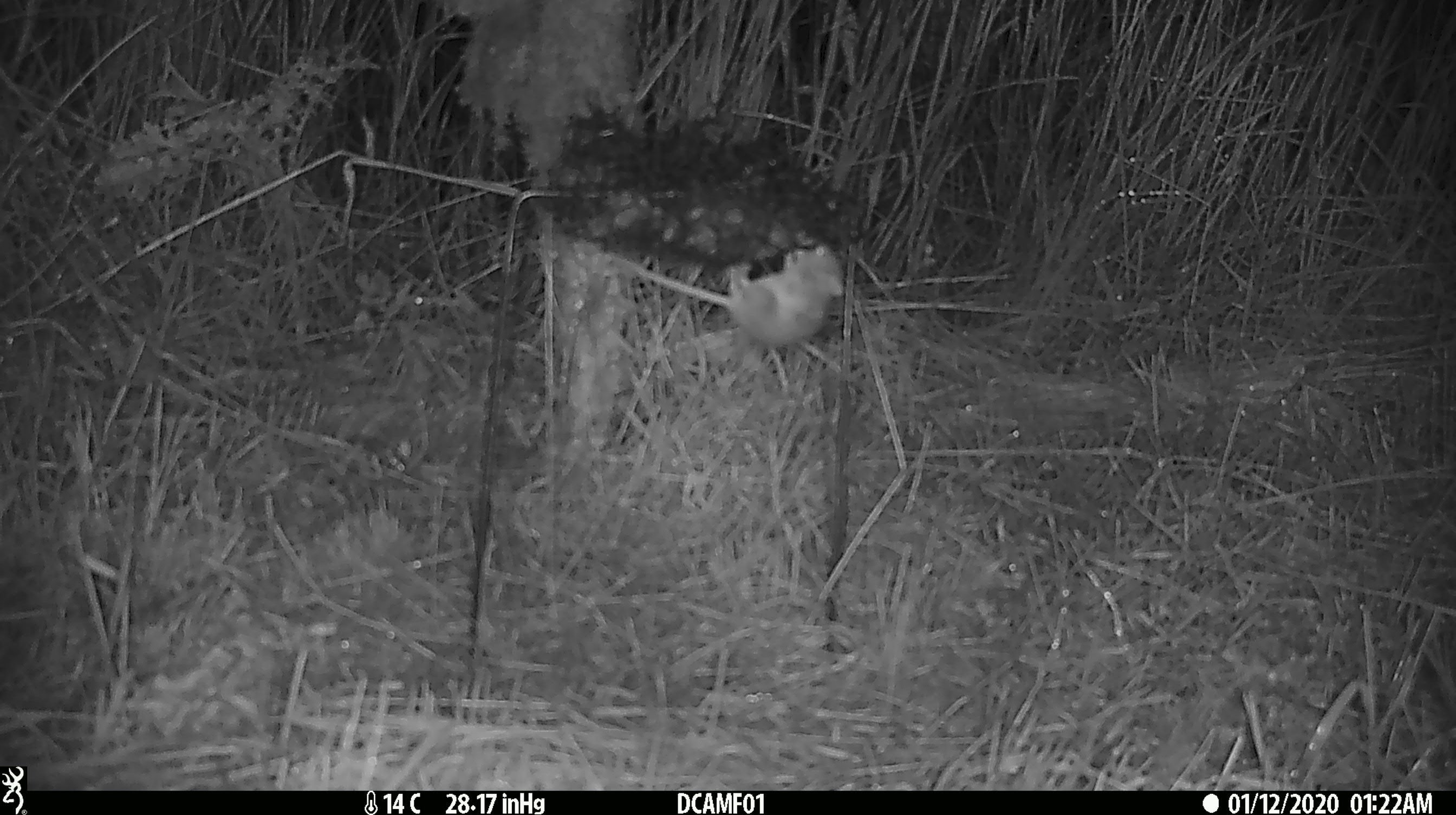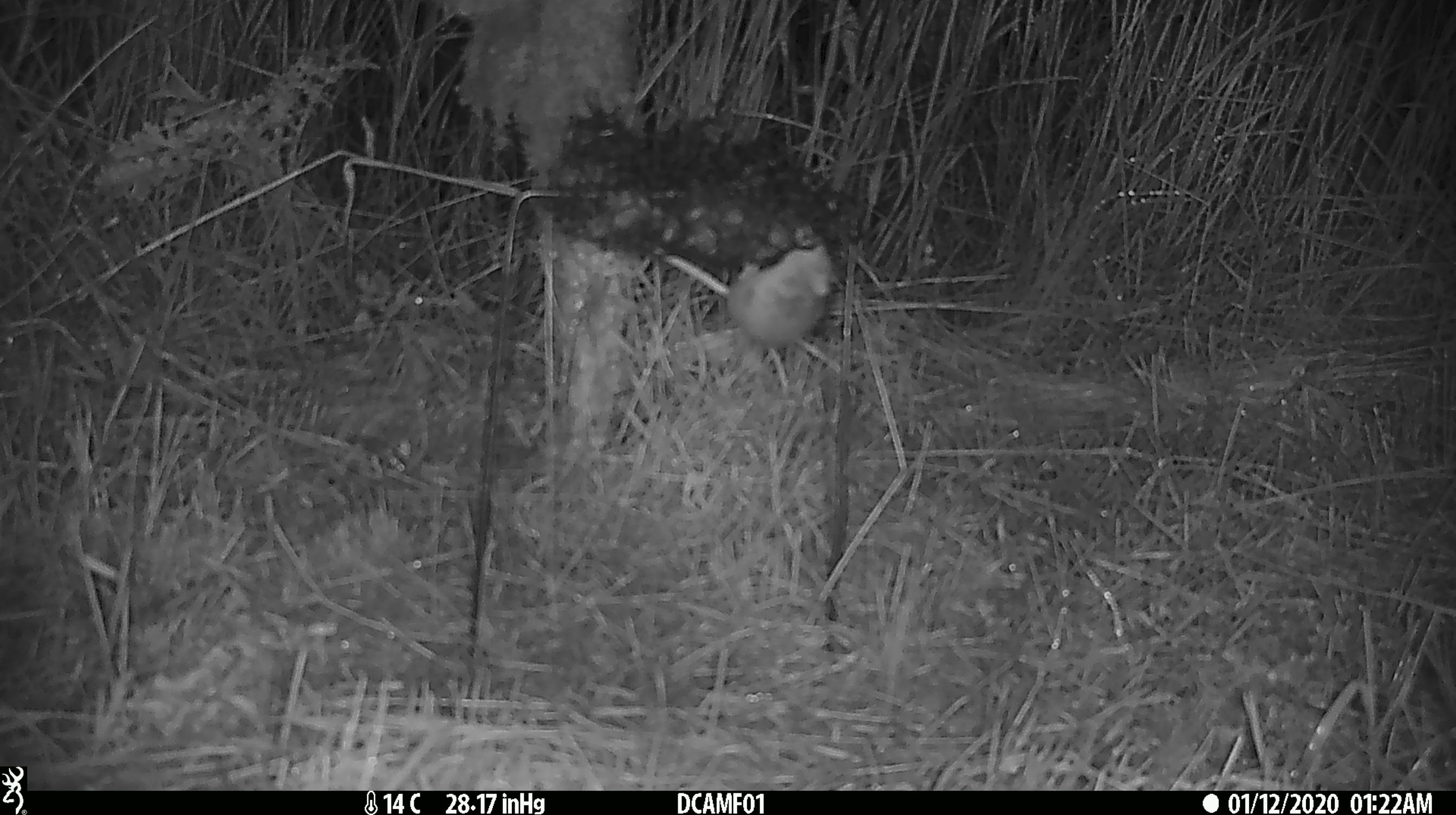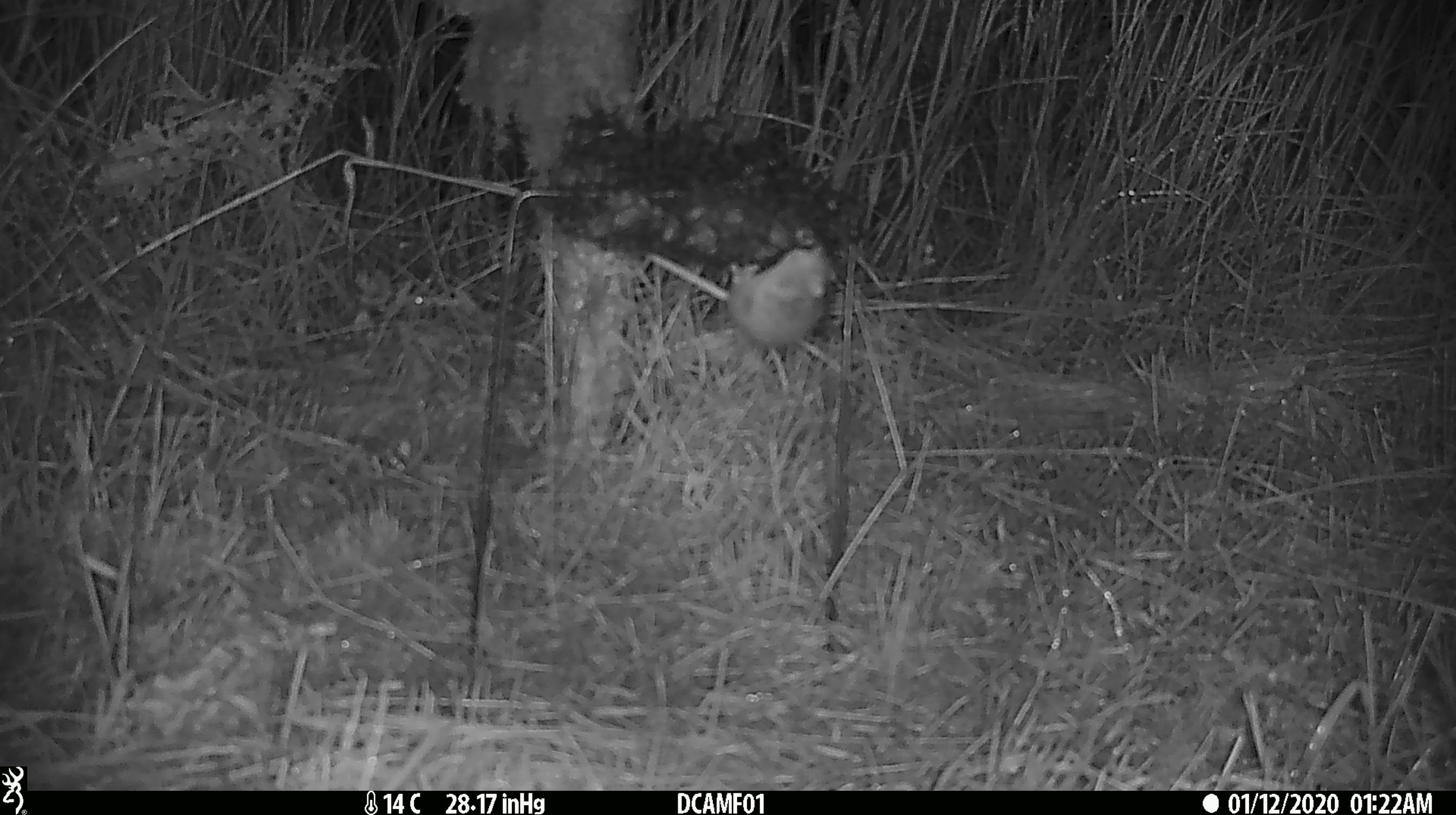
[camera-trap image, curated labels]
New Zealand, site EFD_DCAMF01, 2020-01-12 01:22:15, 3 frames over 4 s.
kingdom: Animalia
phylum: Chordata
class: Mammalia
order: Rodentia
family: Muridae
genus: Mus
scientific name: Mus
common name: mouse